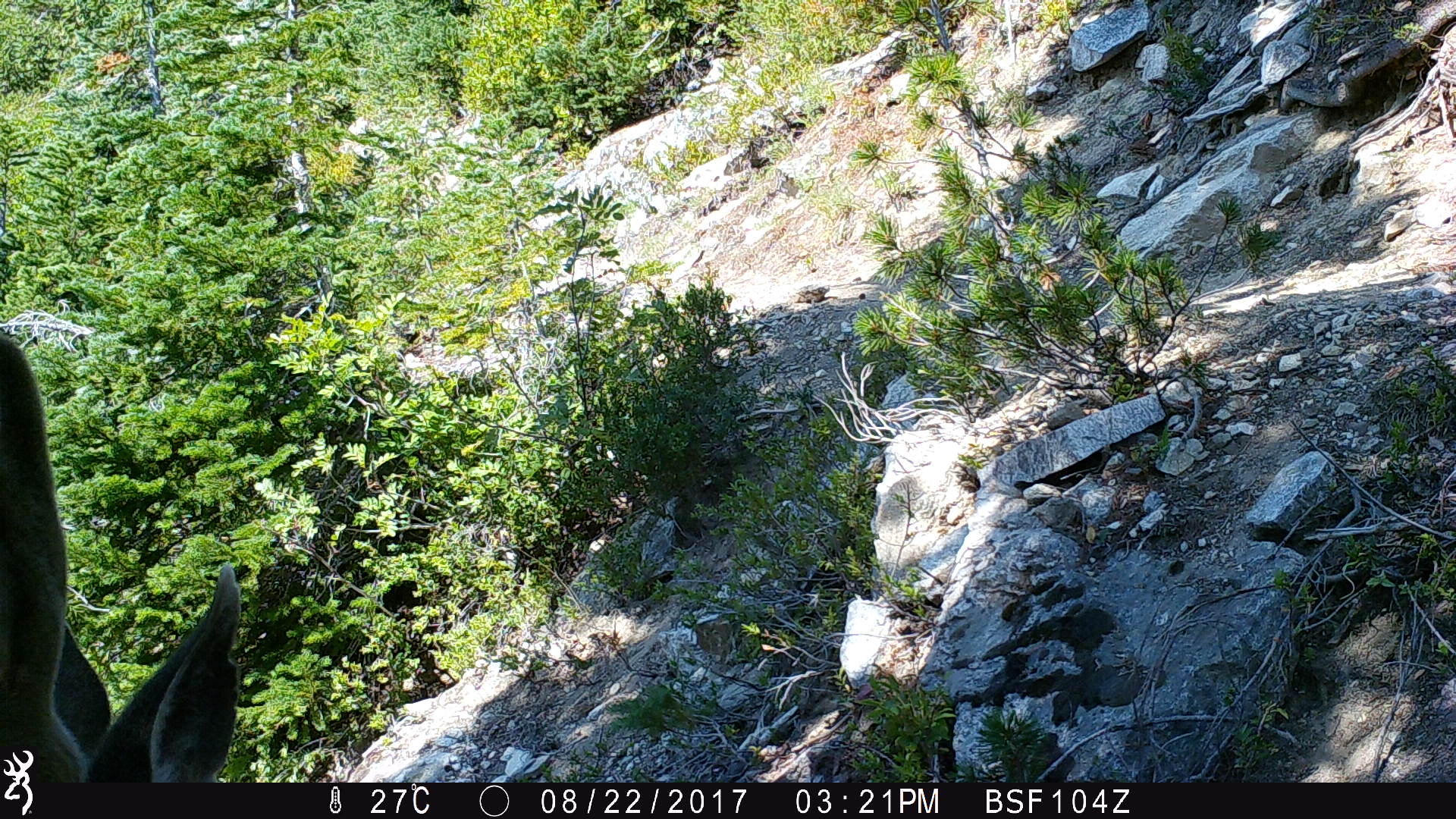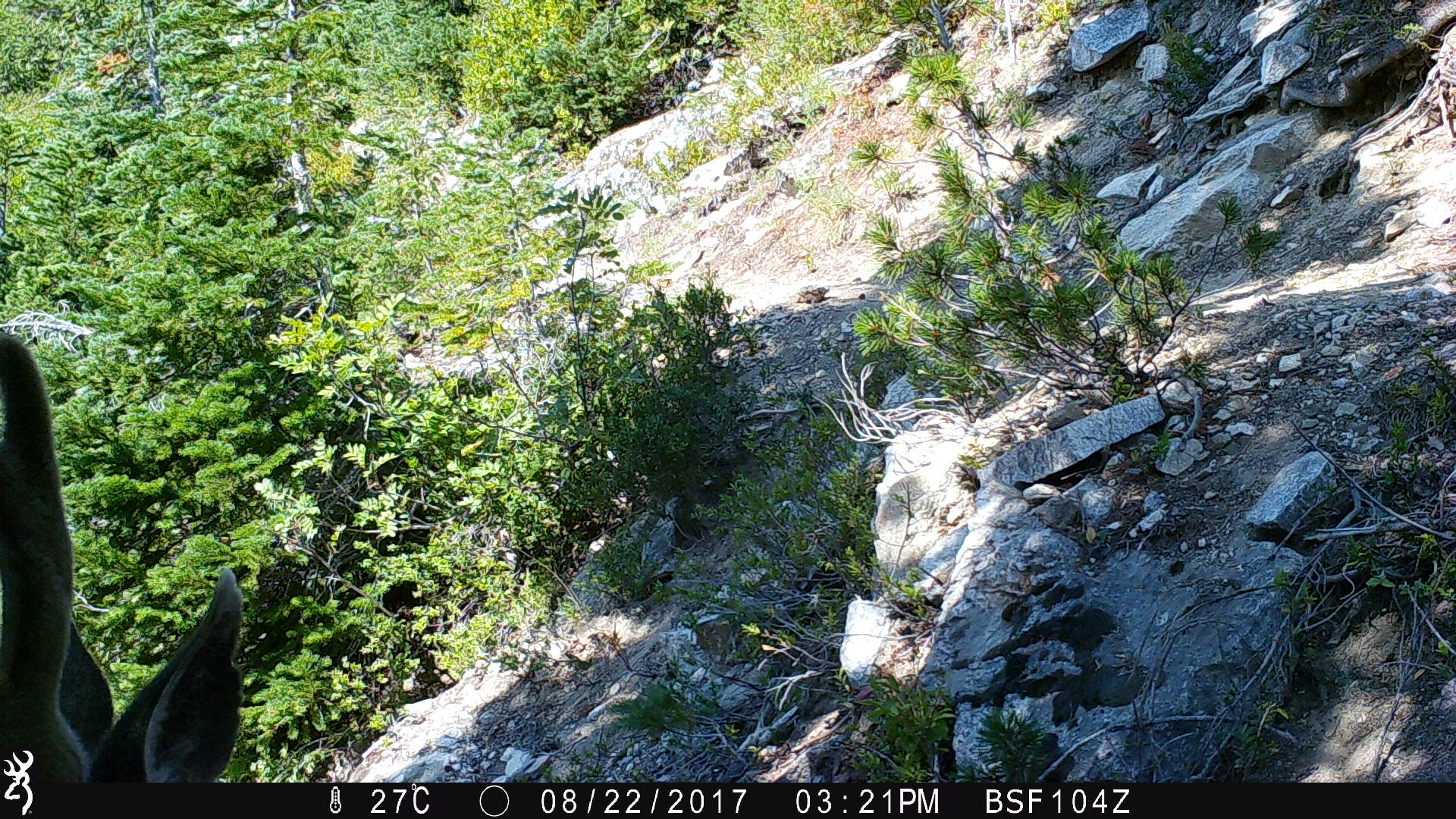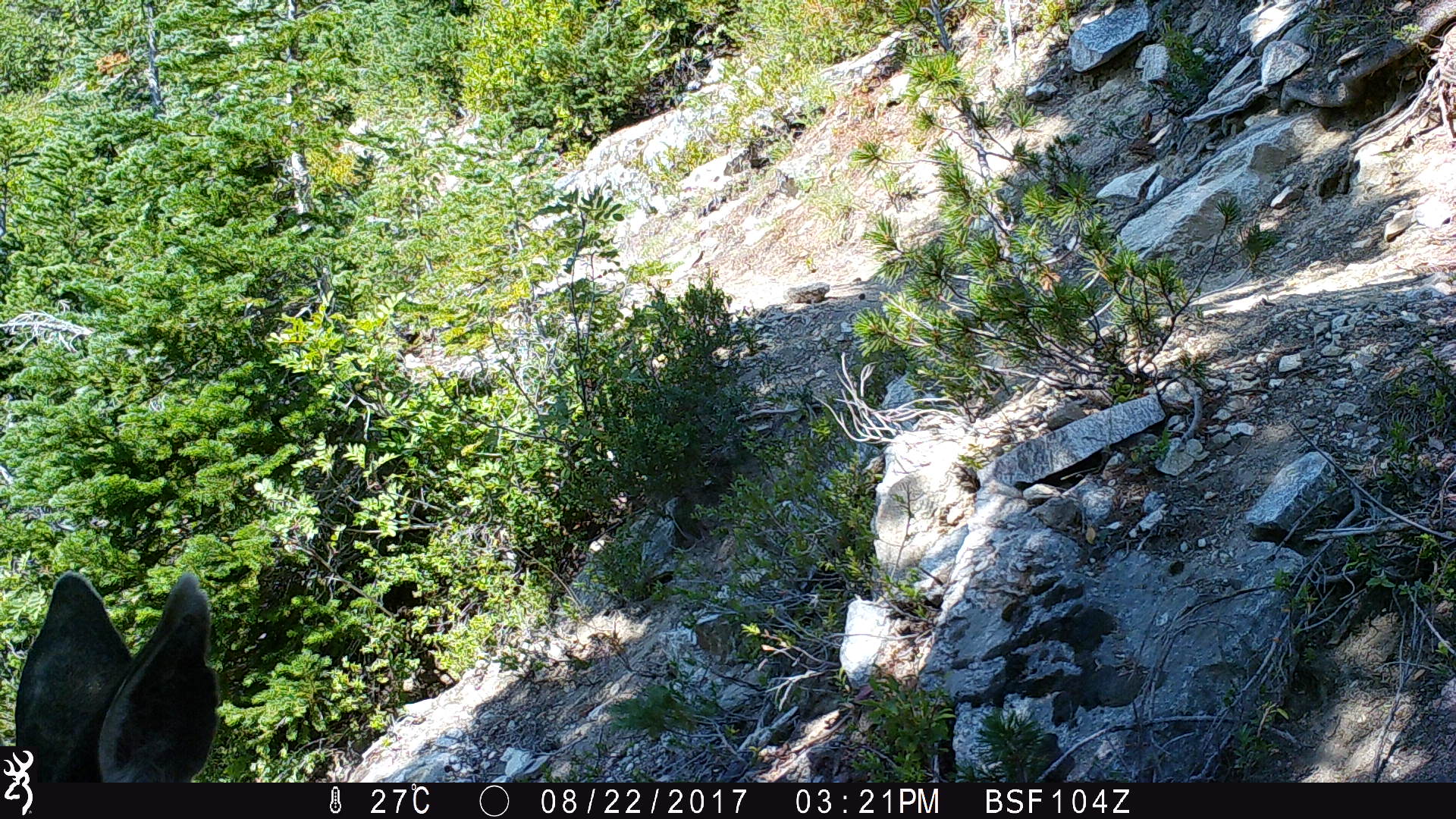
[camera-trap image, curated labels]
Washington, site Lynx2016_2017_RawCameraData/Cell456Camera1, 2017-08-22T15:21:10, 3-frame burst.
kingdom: Animalia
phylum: Chordata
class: Mammalia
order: Artiodactyla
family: Cervidae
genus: Odocoileus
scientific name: Odocoileus hemionus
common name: mule deer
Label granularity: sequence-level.